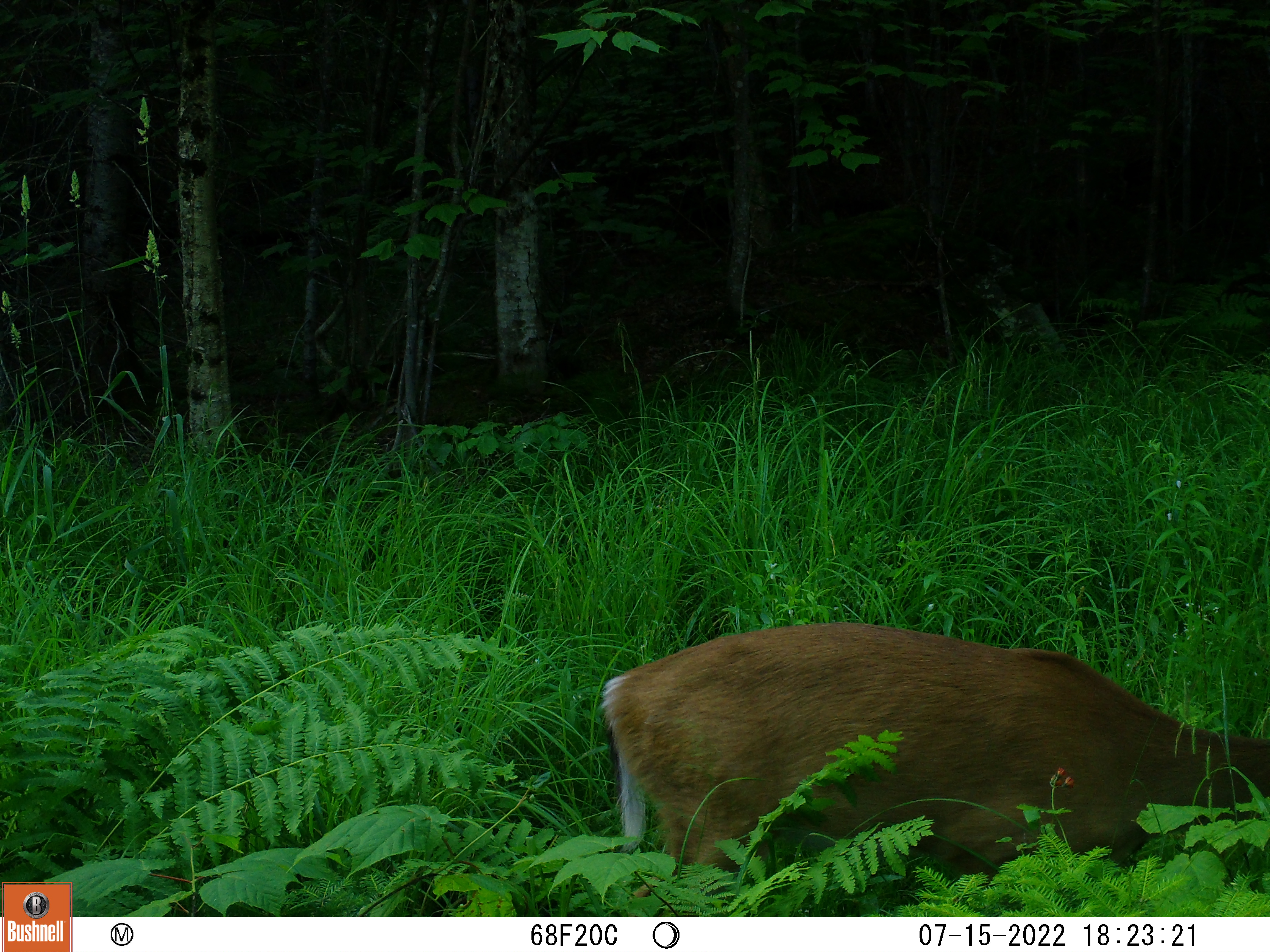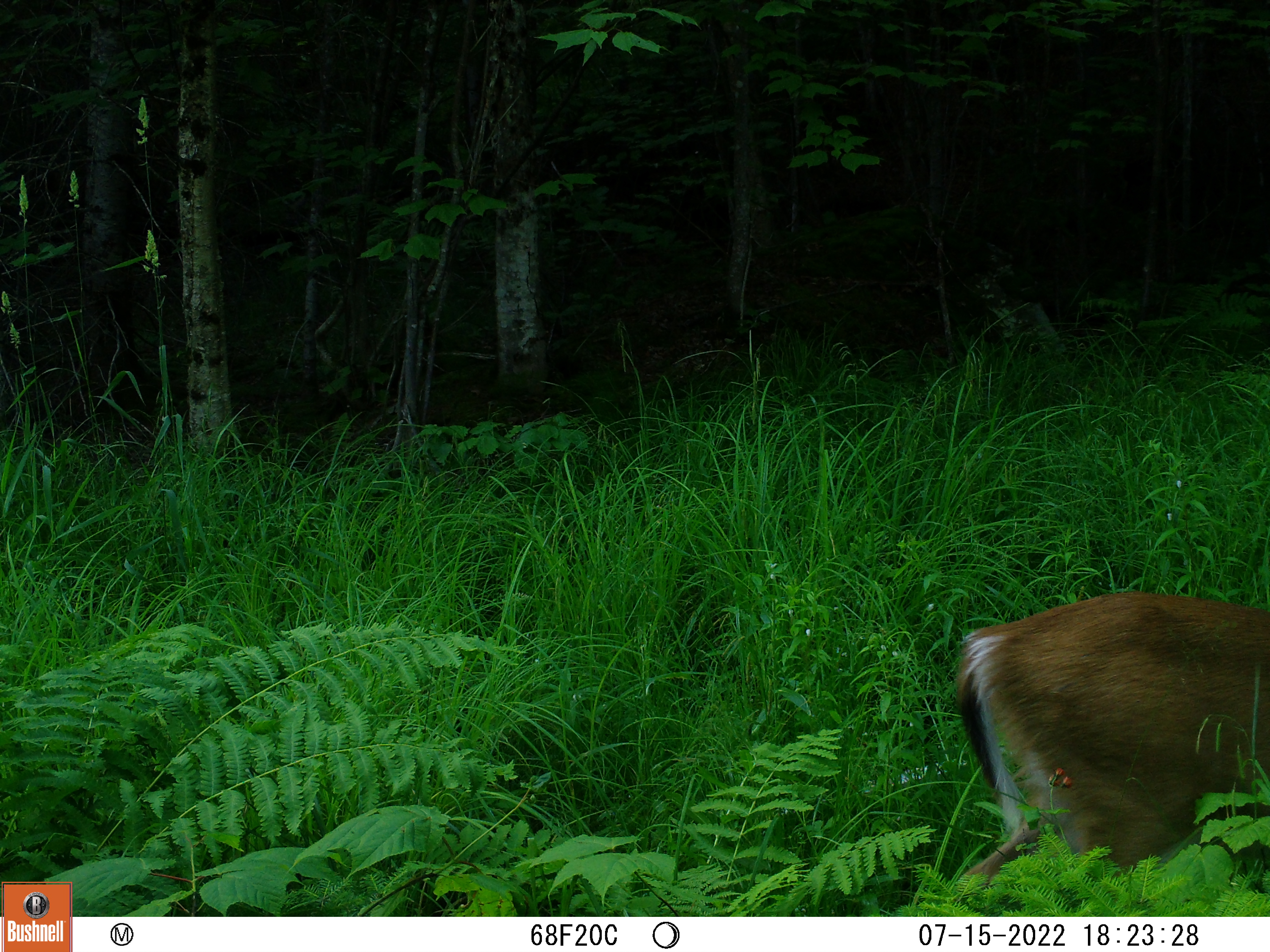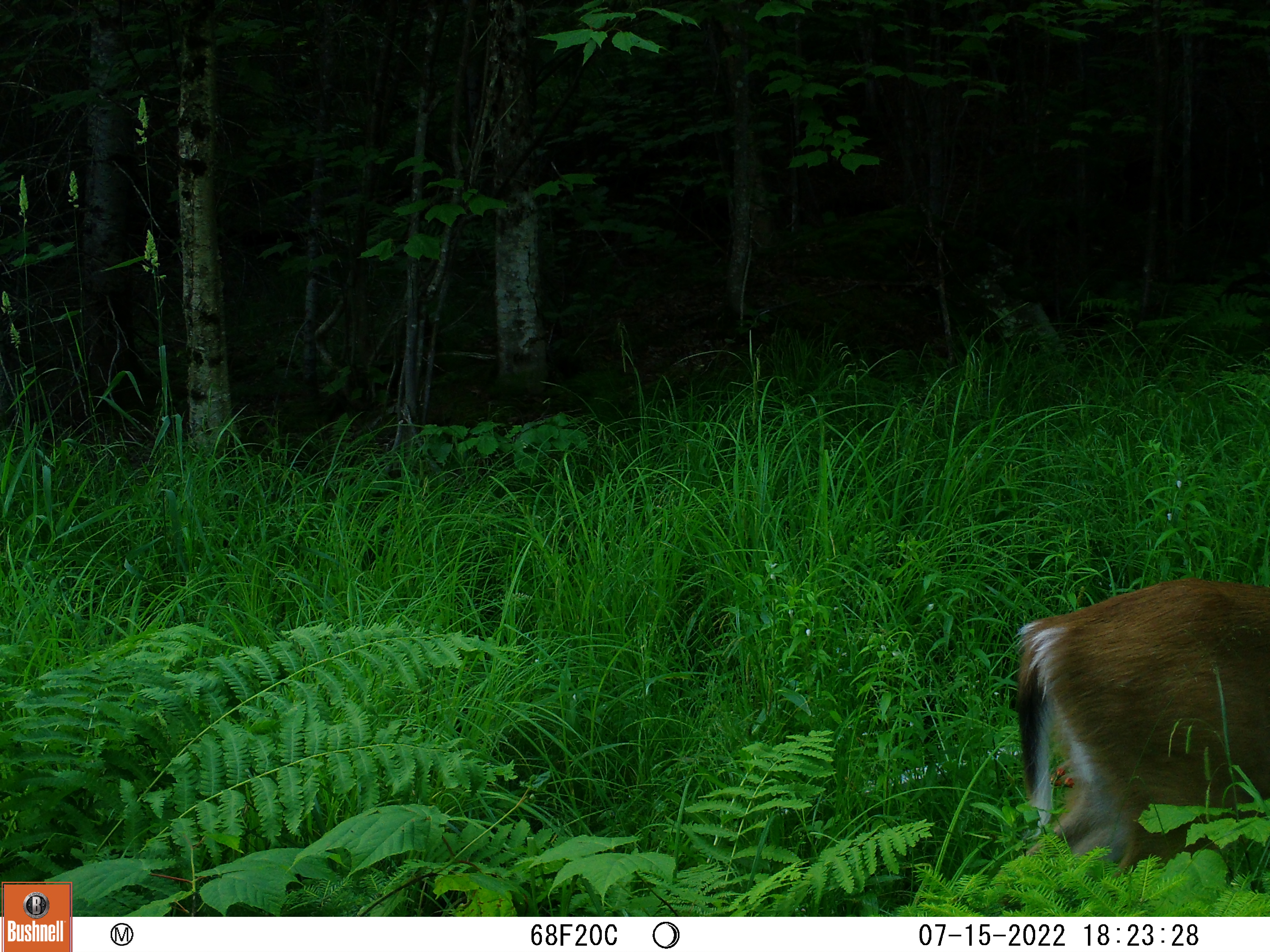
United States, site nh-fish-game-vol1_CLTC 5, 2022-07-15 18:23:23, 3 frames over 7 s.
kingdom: Animalia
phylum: Chordata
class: Mammalia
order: Artiodactyla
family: Cervidae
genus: Odocoileus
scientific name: Odocoileus virginianus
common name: white-tailed deer